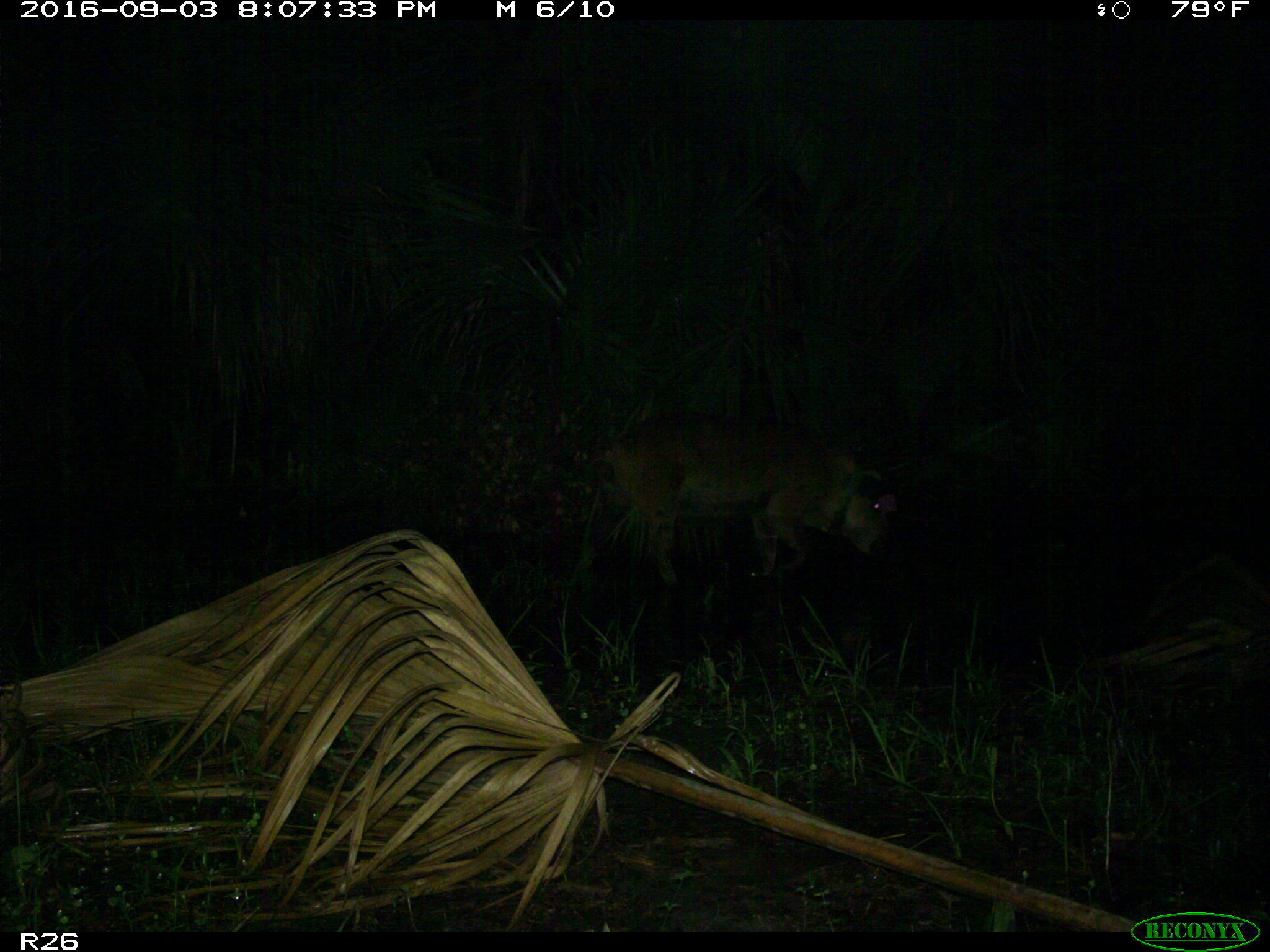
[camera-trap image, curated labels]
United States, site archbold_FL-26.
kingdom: Animalia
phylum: Chordata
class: Mammalia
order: Artiodactyla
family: Suidae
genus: Sus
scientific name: Sus scrofa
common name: wild boar